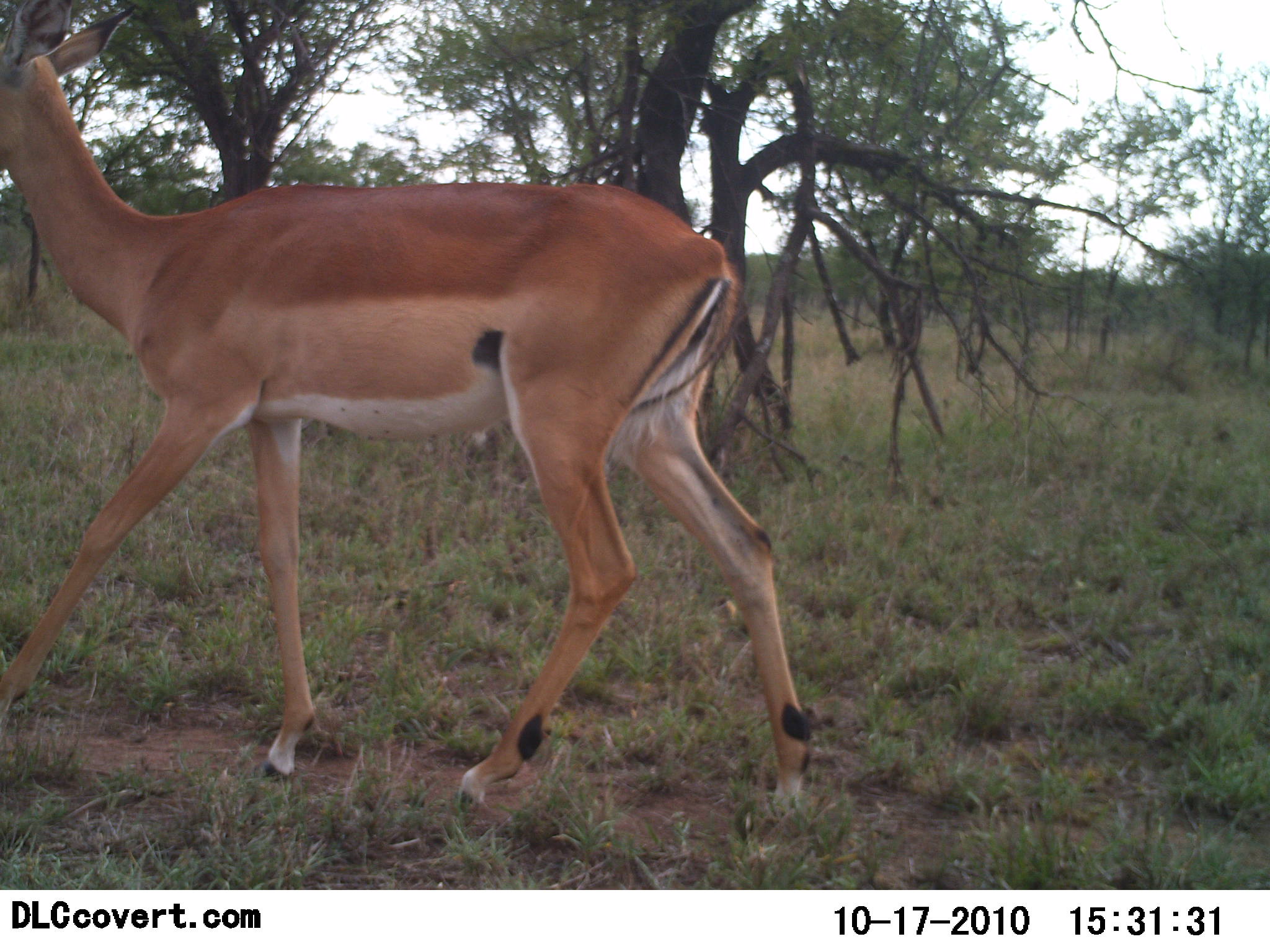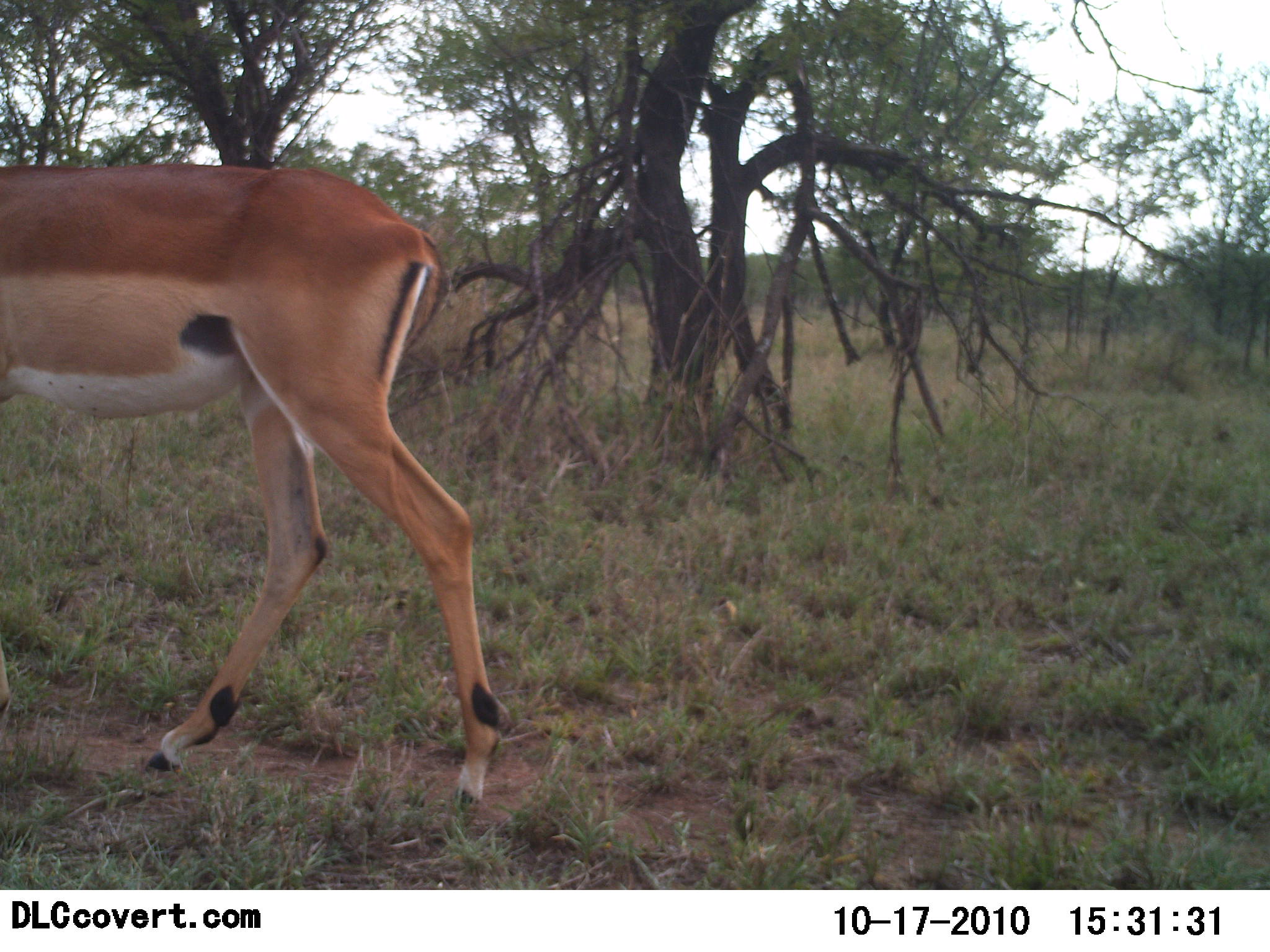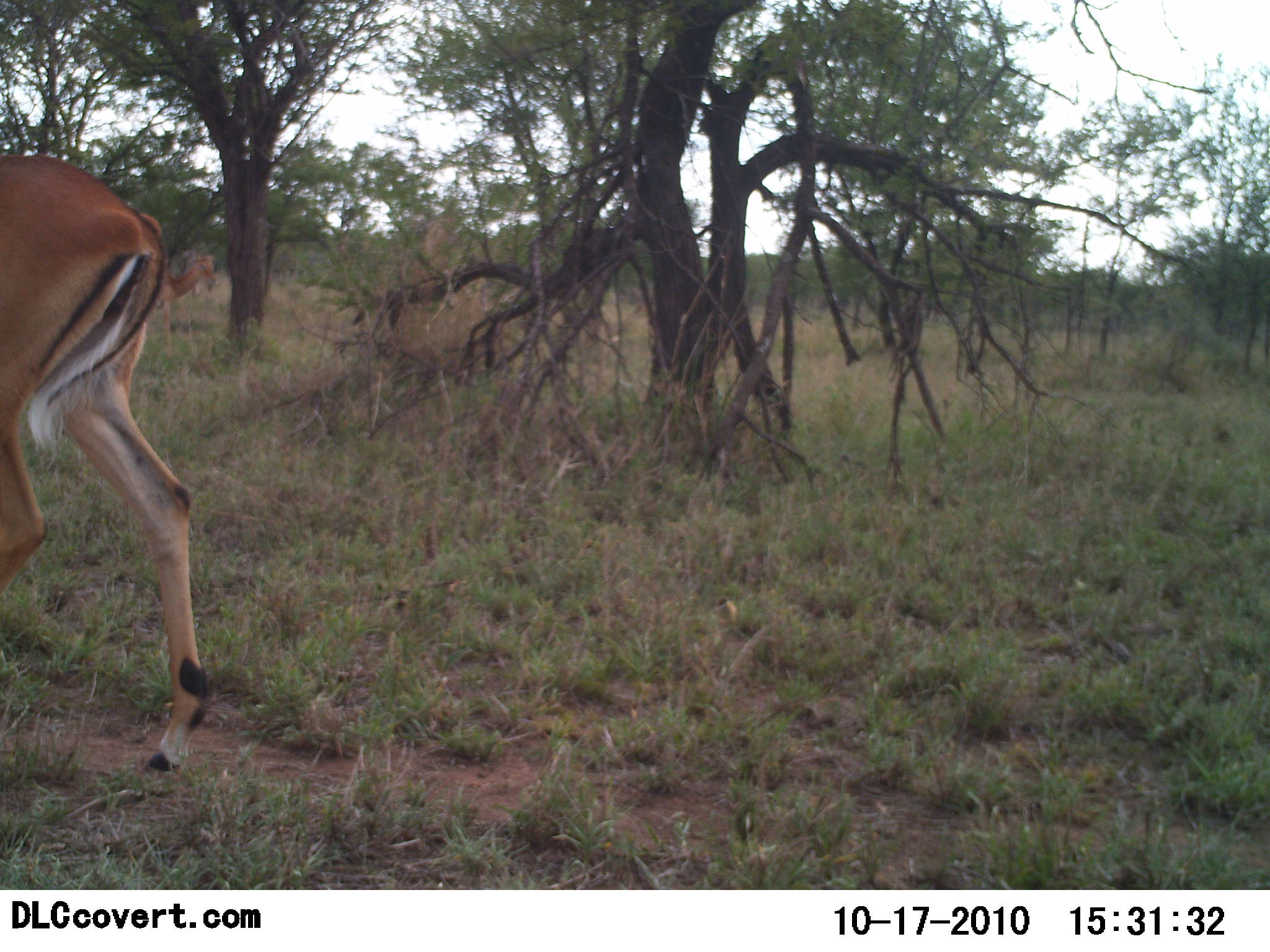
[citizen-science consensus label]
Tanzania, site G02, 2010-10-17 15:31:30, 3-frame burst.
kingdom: Animalia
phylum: Chordata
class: Mammalia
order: Artiodactyla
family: Bovidae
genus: Aepyceros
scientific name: Aepyceros melampus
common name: impala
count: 1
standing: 15%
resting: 0%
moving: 85%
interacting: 0%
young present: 0%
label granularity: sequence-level